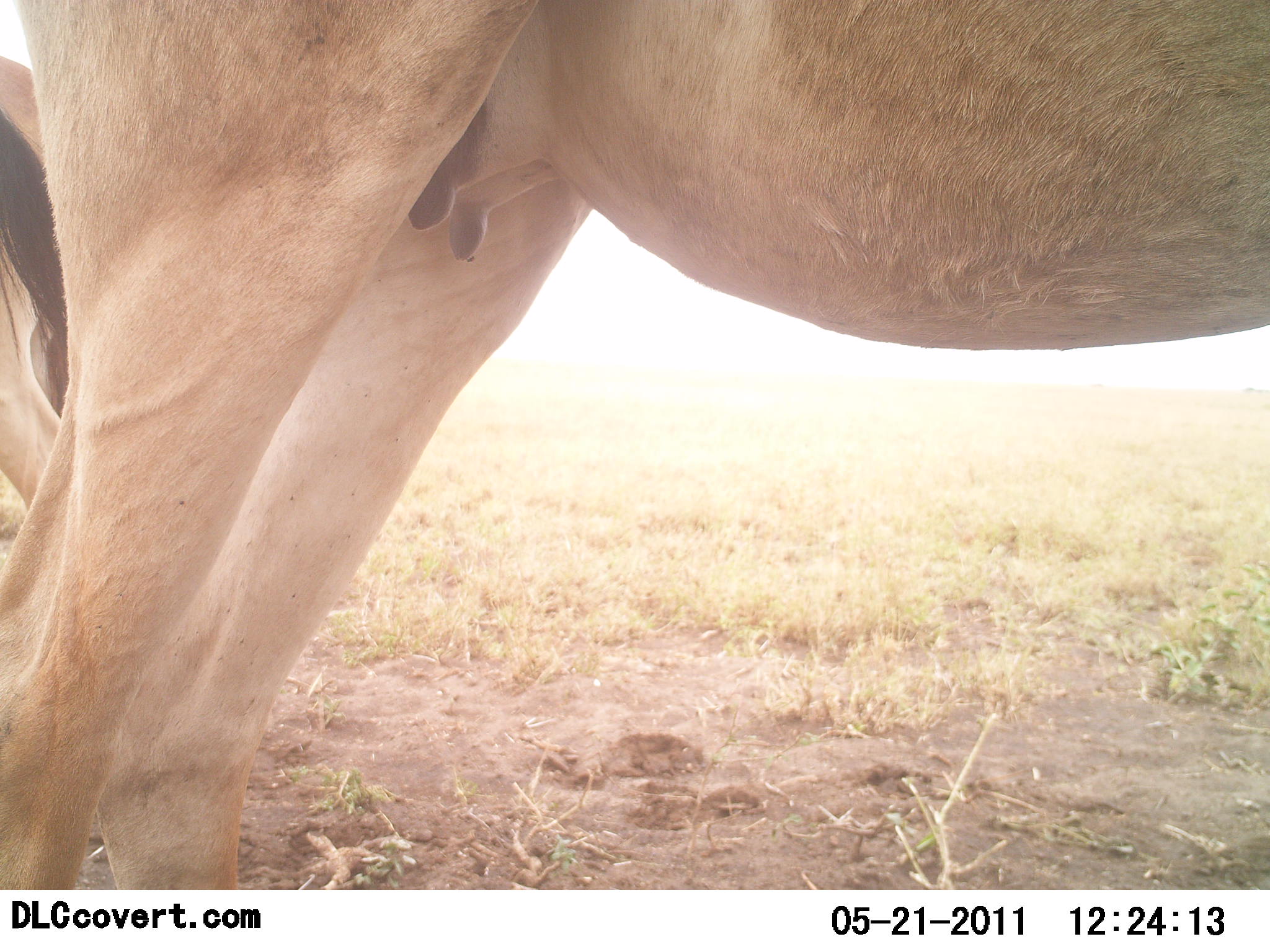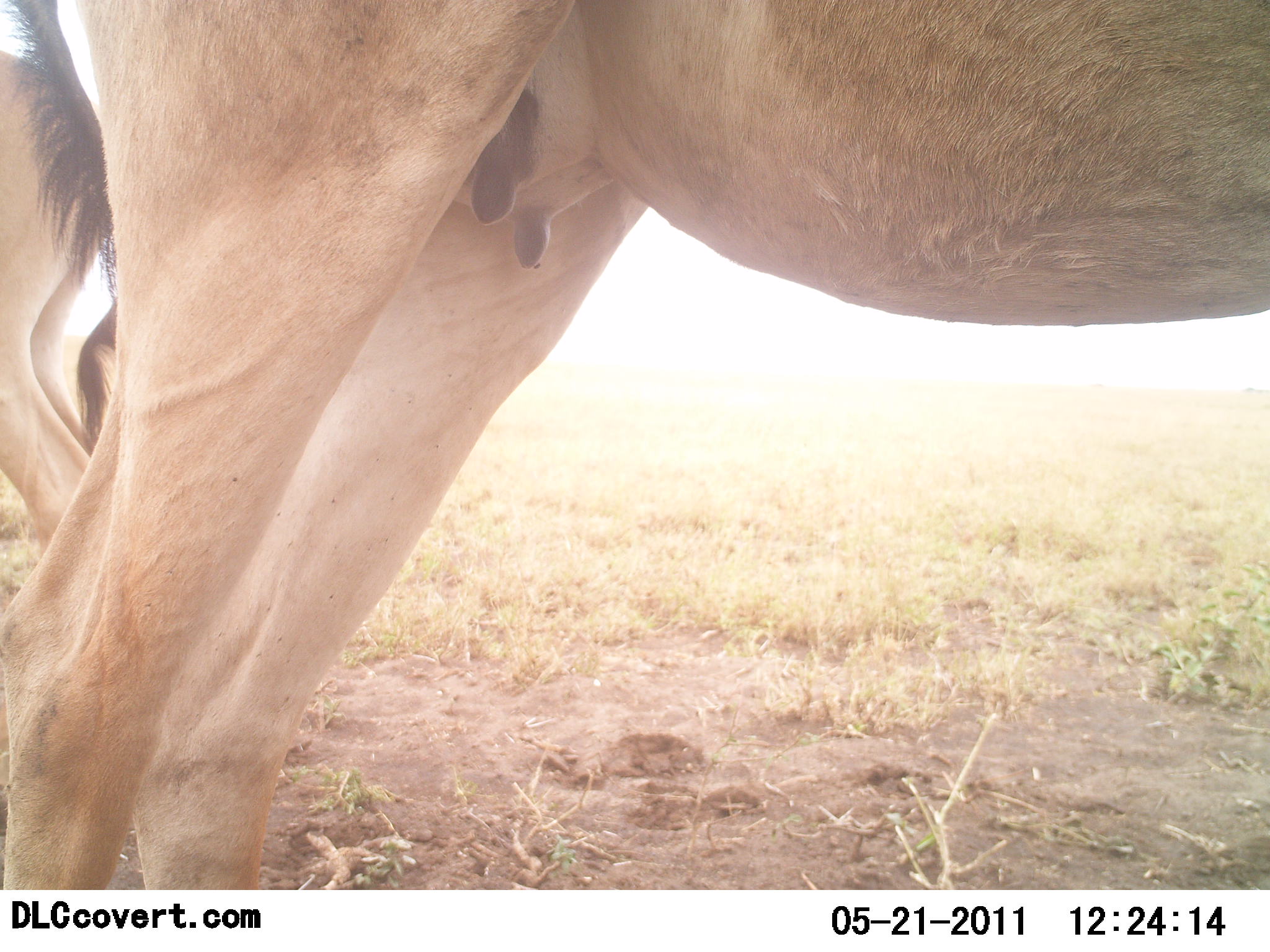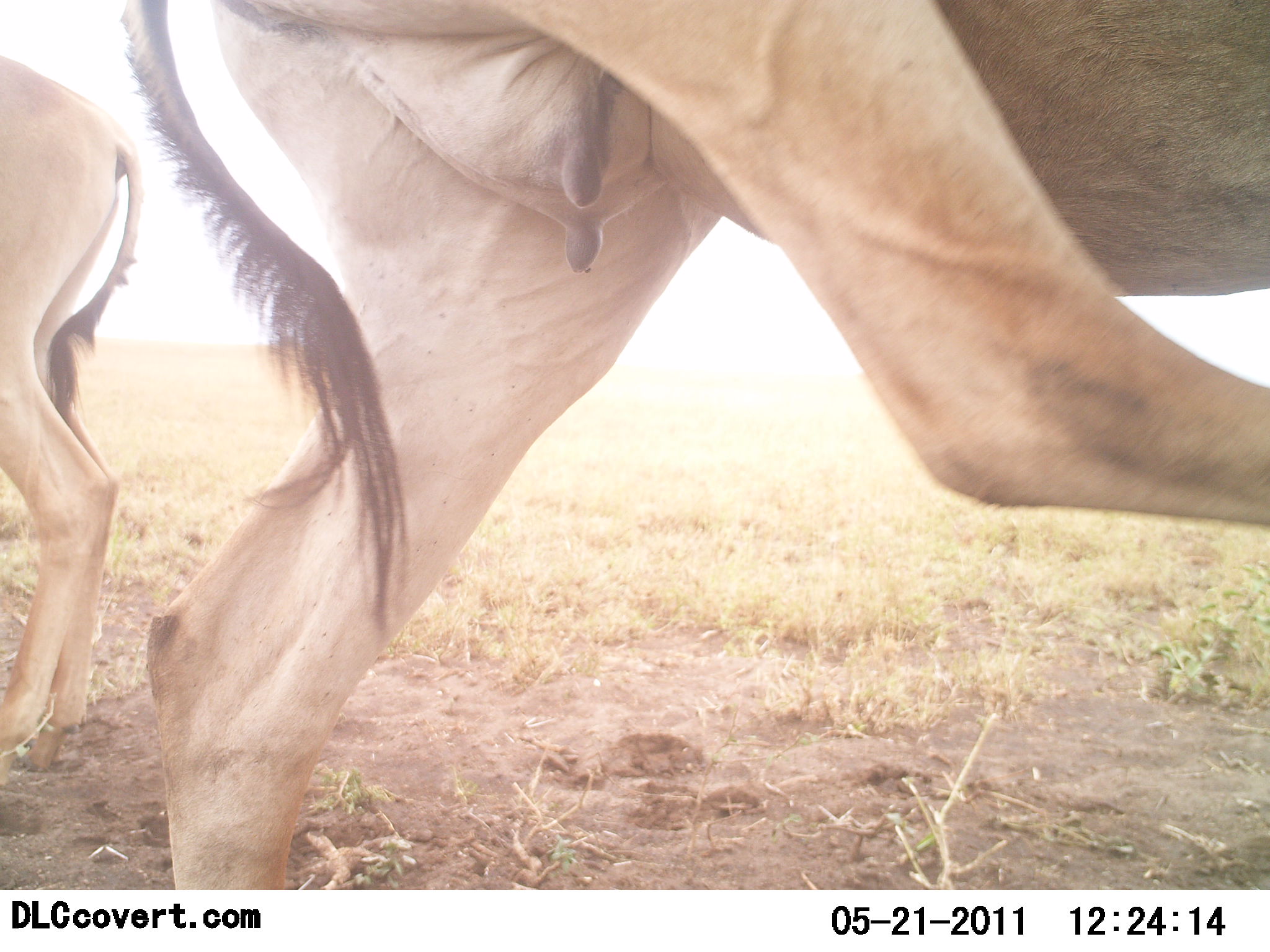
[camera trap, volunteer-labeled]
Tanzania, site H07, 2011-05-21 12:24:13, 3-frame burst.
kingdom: Animalia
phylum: Chordata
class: Mammalia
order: Artiodactyla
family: Bovidae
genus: Alcelaphus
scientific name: Alcelaphus buselaphus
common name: hartebeest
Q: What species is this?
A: Hartebeest (Alcelaphus buselaphus).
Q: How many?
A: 2.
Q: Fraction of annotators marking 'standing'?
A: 100%.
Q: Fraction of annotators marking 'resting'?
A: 0%.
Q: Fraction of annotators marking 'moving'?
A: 0%.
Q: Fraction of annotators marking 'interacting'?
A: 0%.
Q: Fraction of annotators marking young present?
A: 8%.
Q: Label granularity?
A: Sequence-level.